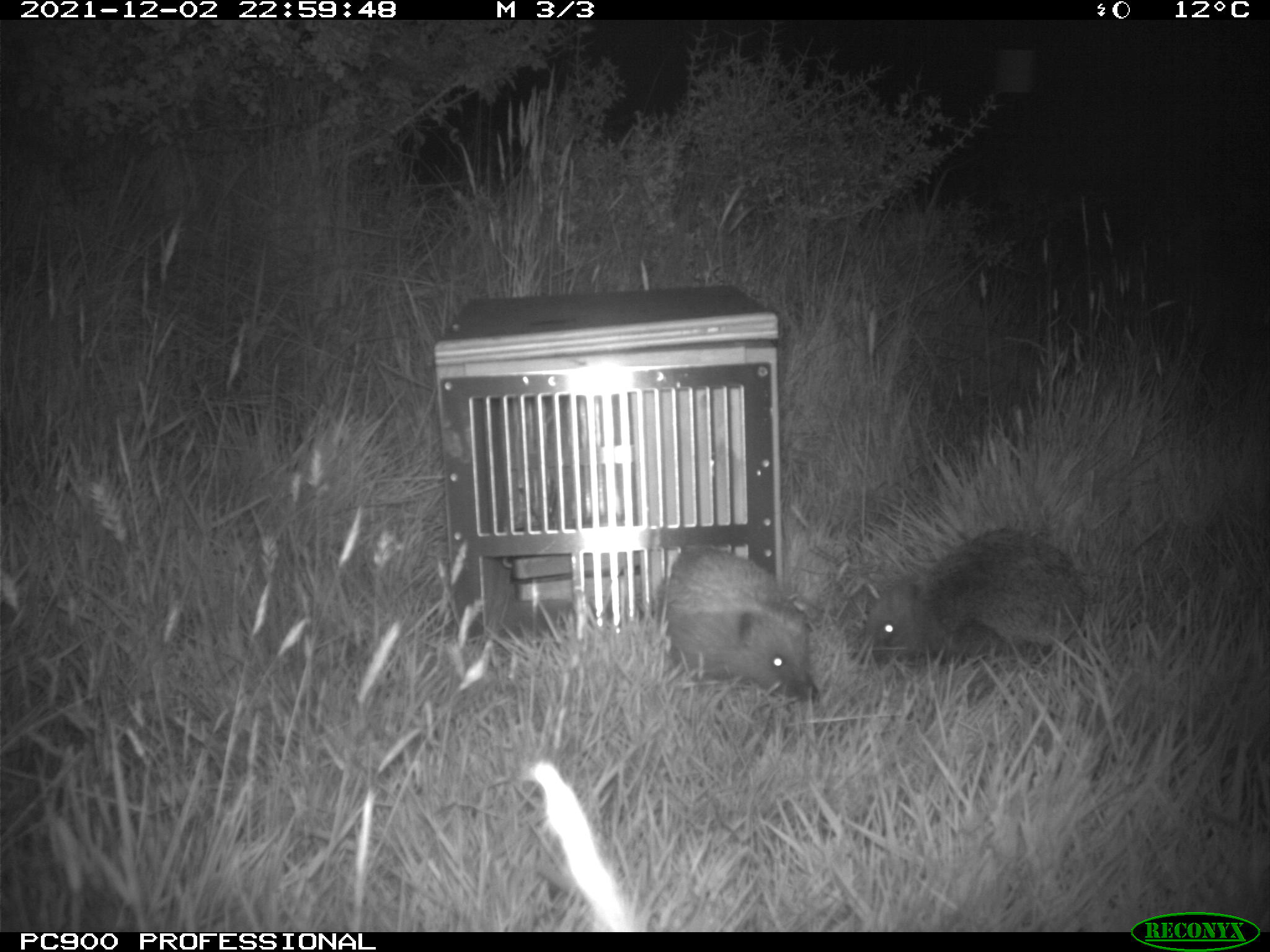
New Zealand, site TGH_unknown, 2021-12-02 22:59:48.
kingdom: Animalia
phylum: Chordata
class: Mammalia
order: Eulipotyphla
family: Erinaceidae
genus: Erinaceus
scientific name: Erinaceus europaeus europaeus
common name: european hedgehog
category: hedgehog